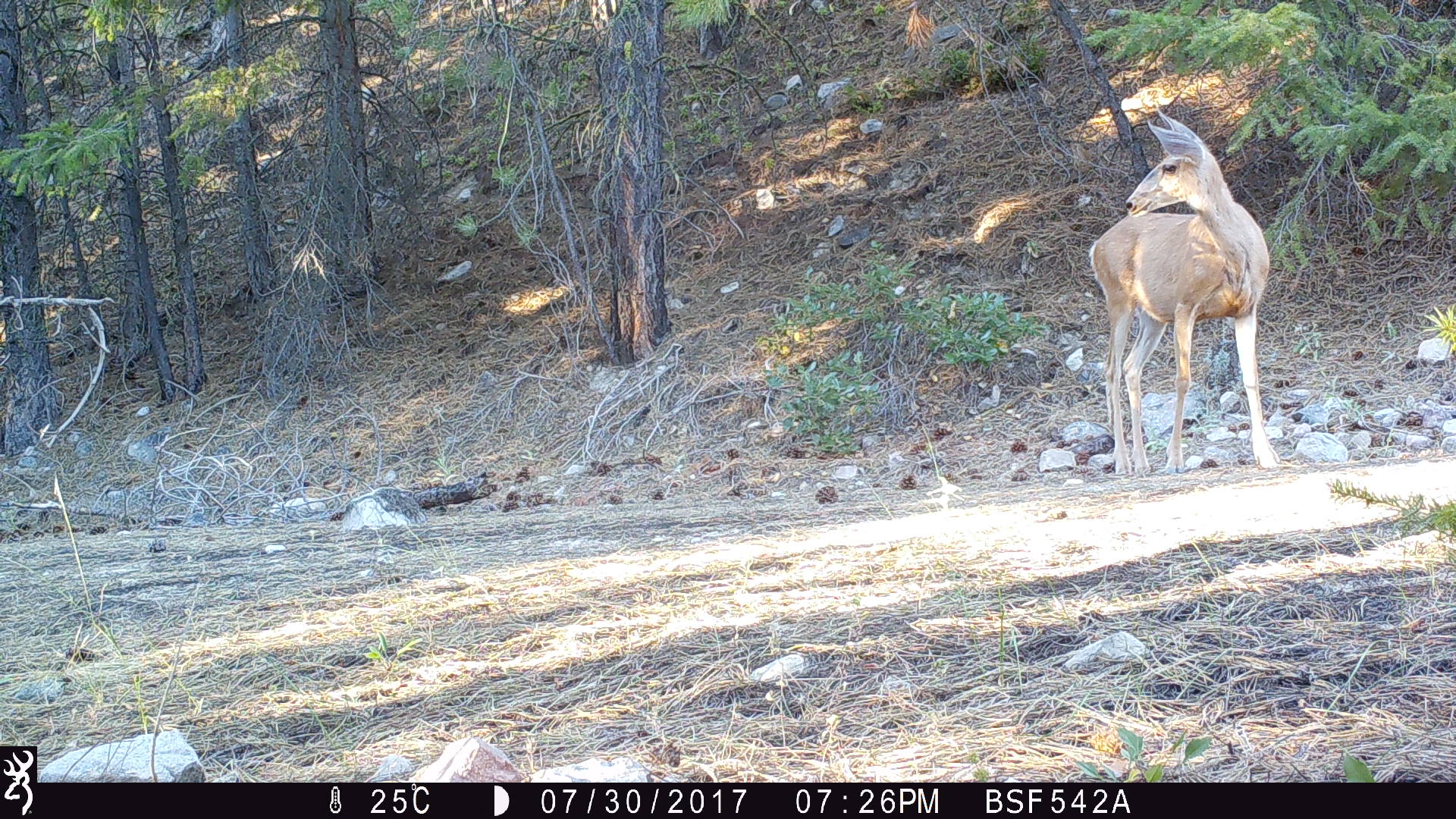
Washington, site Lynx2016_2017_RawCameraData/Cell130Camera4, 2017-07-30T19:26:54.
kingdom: Animalia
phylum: Chordata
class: Mammalia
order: Artiodactyla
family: Cervidae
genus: Odocoileus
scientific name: Odocoileus hemionus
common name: mule deer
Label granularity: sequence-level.